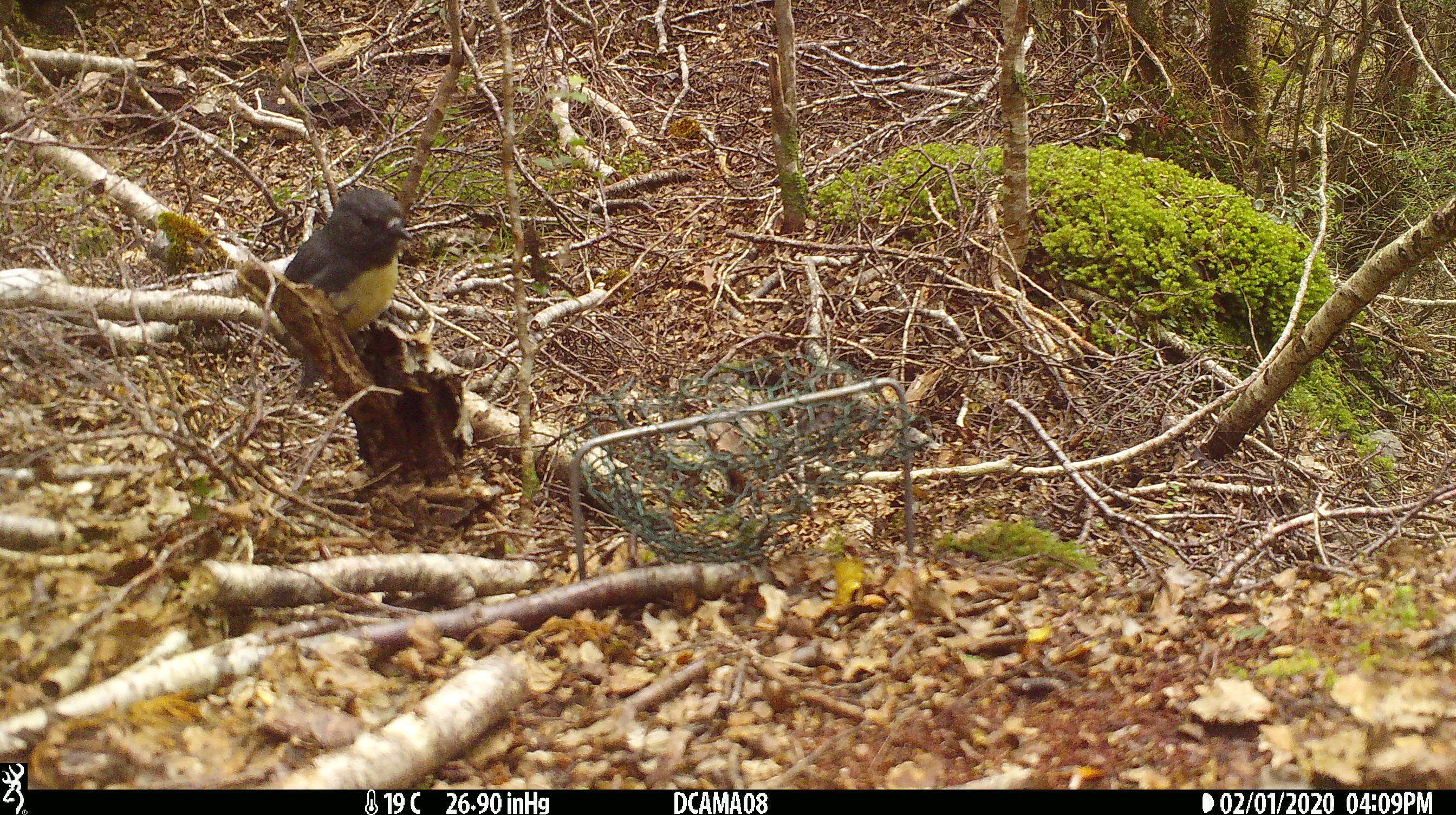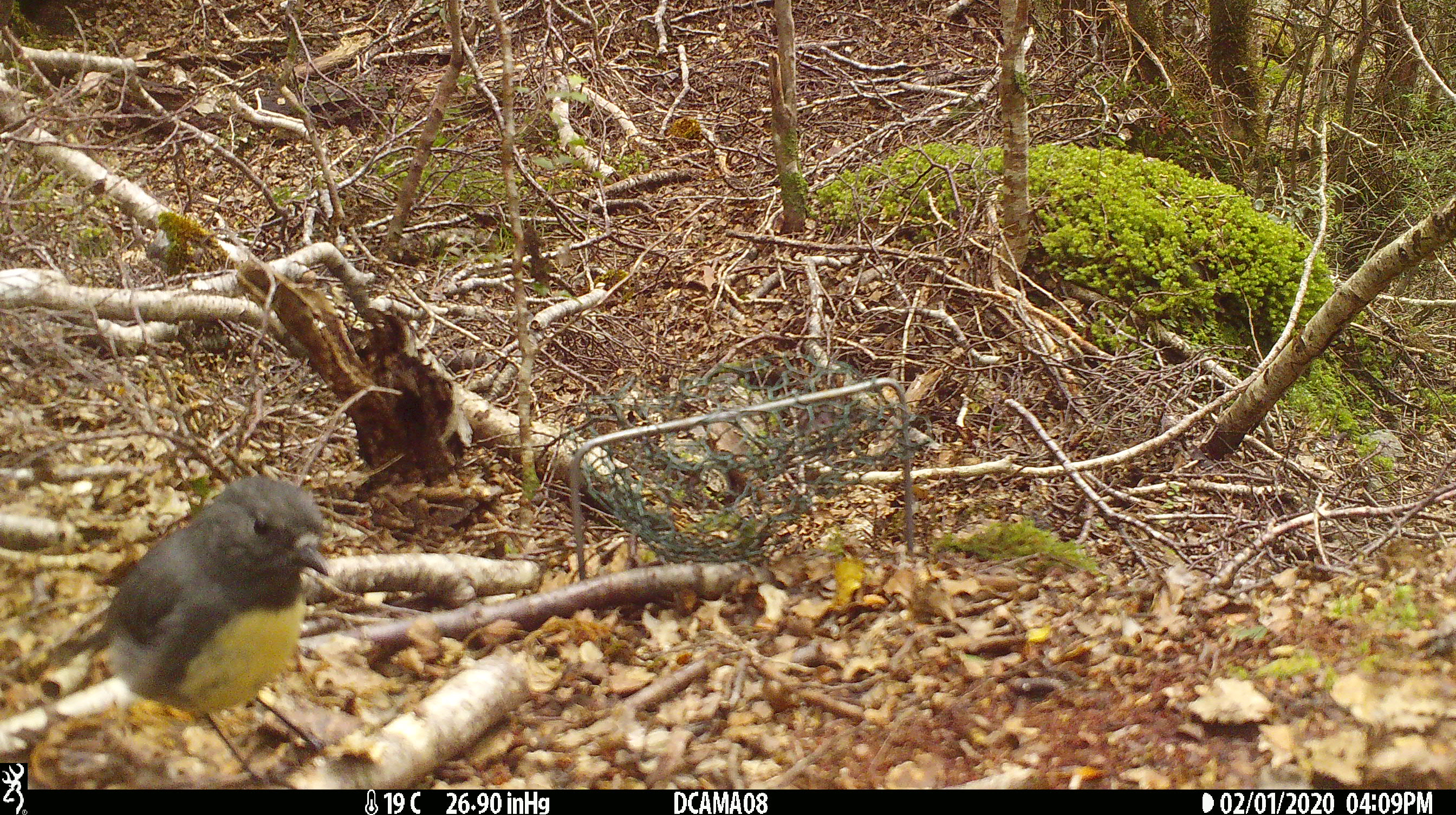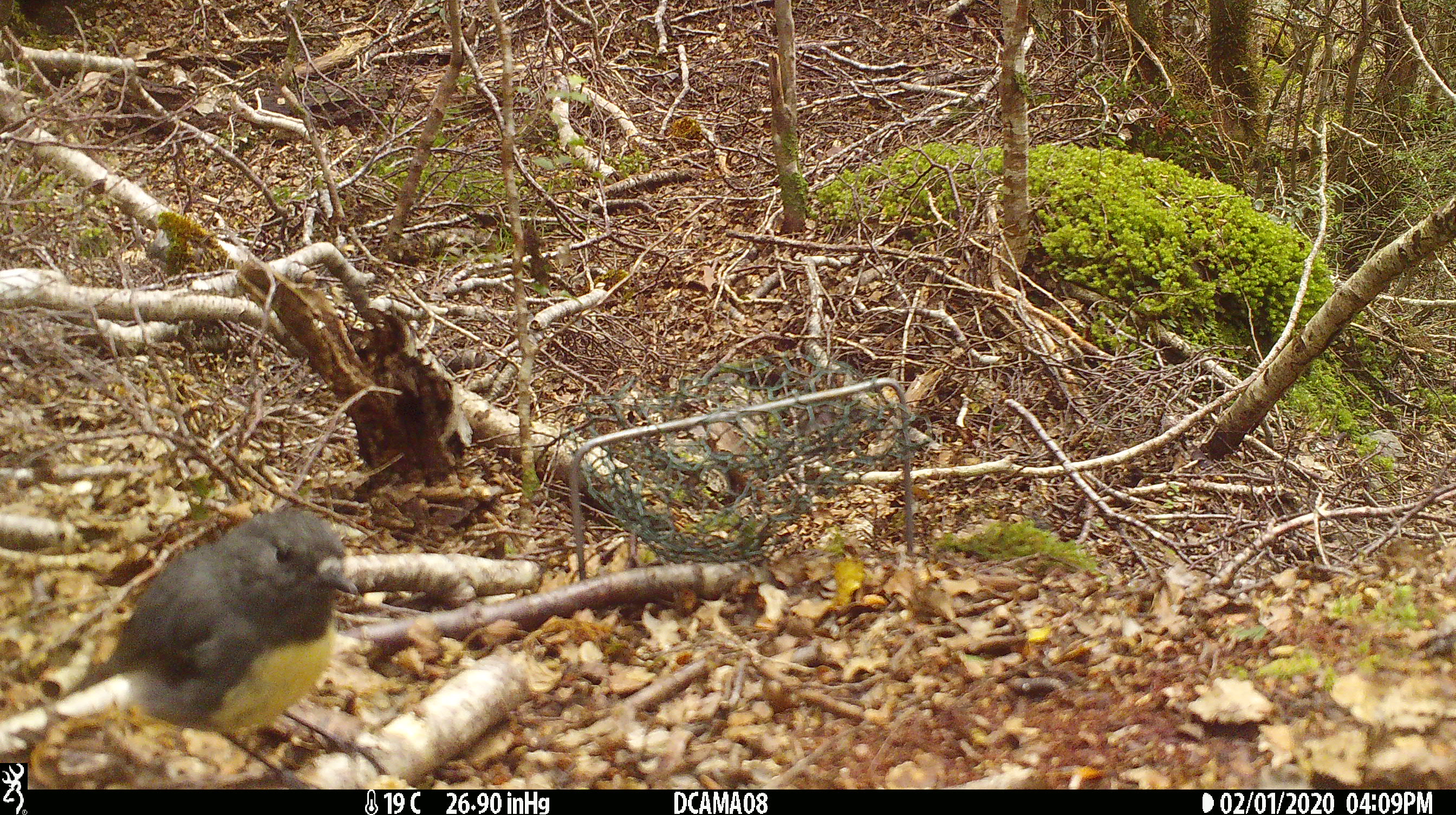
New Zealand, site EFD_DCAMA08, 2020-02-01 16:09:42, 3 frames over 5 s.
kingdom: Animalia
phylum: Chordata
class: Aves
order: Passeriformes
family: Petroicidae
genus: Petroica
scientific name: Petroica australis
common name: new zealand robin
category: robin